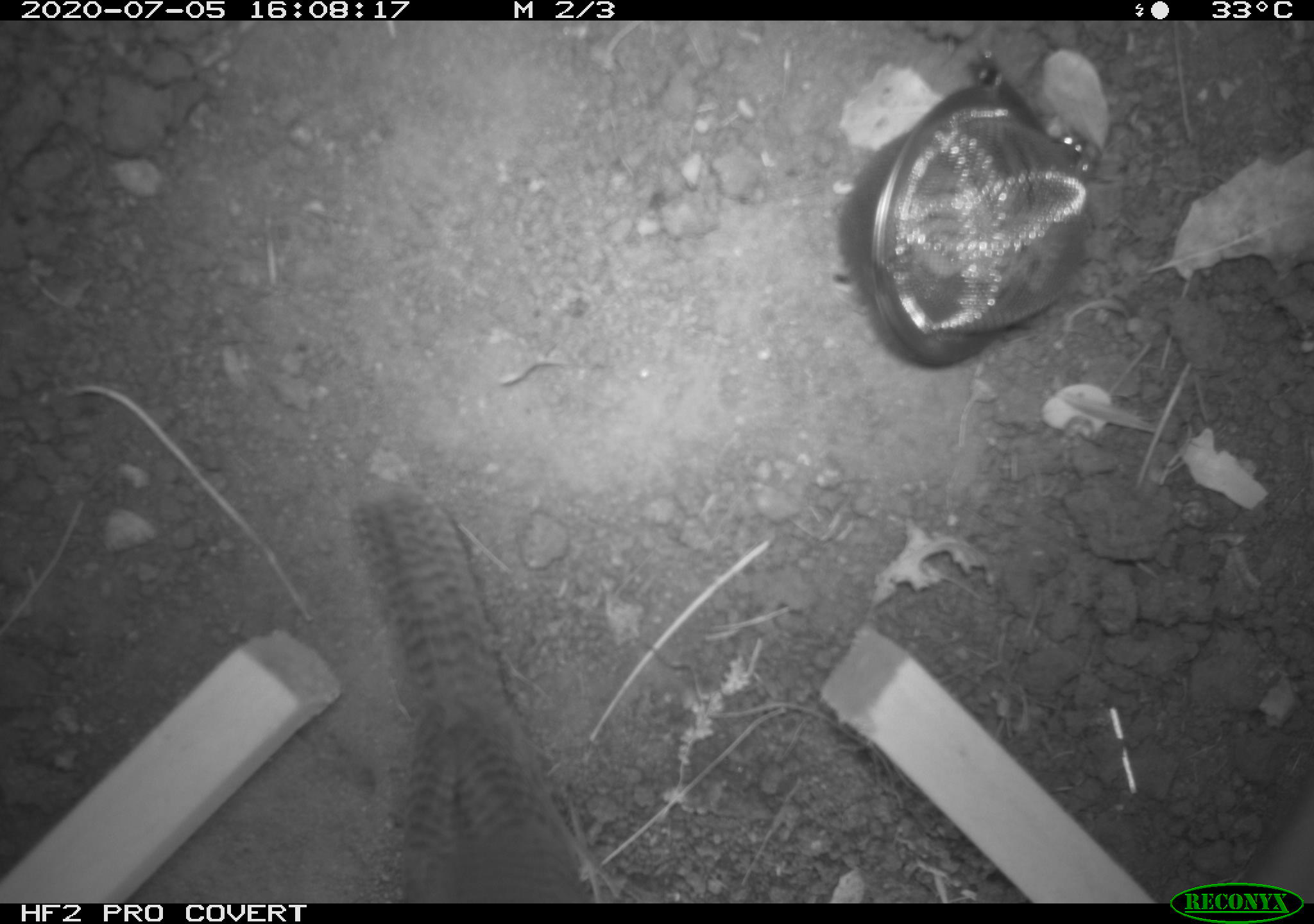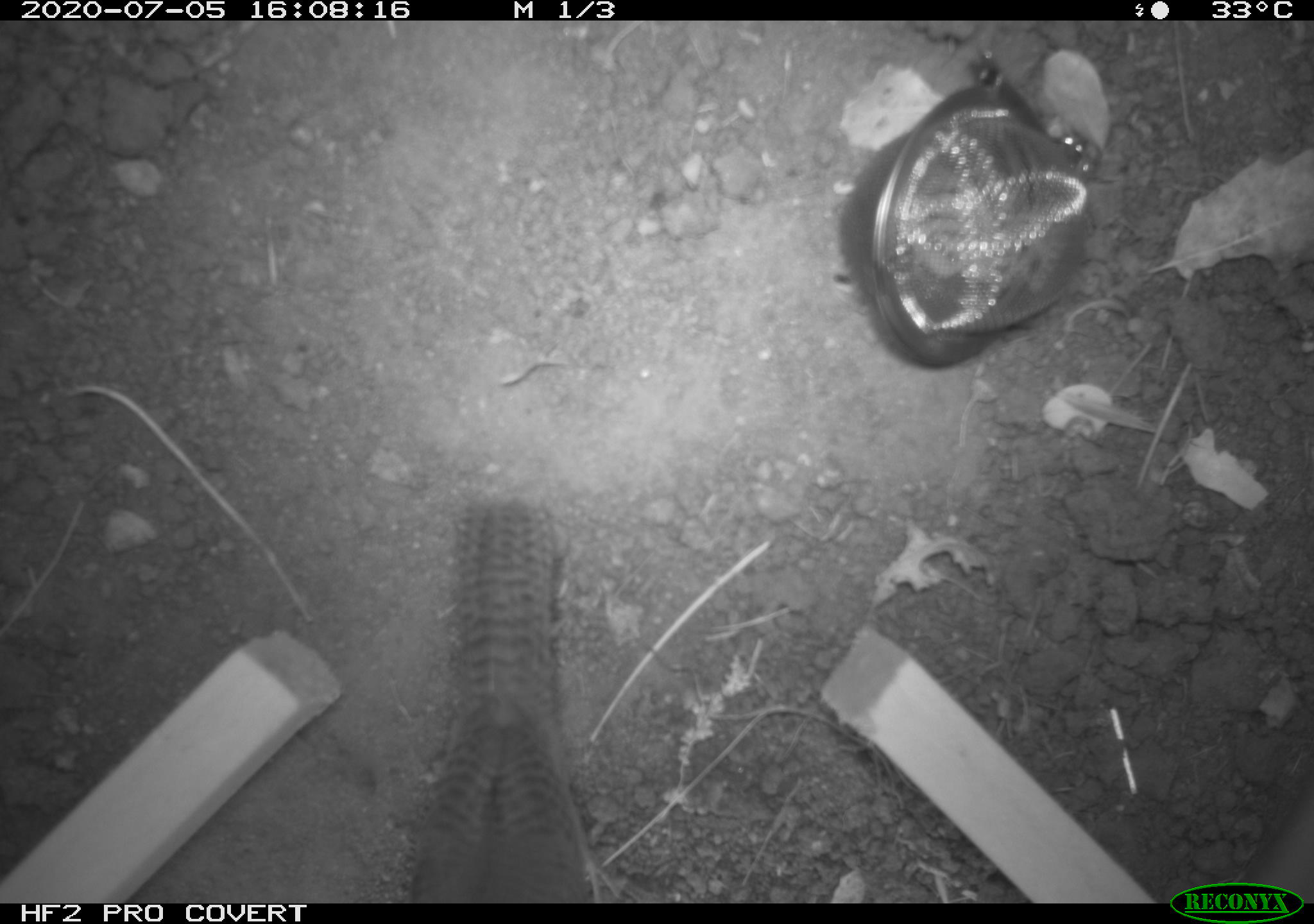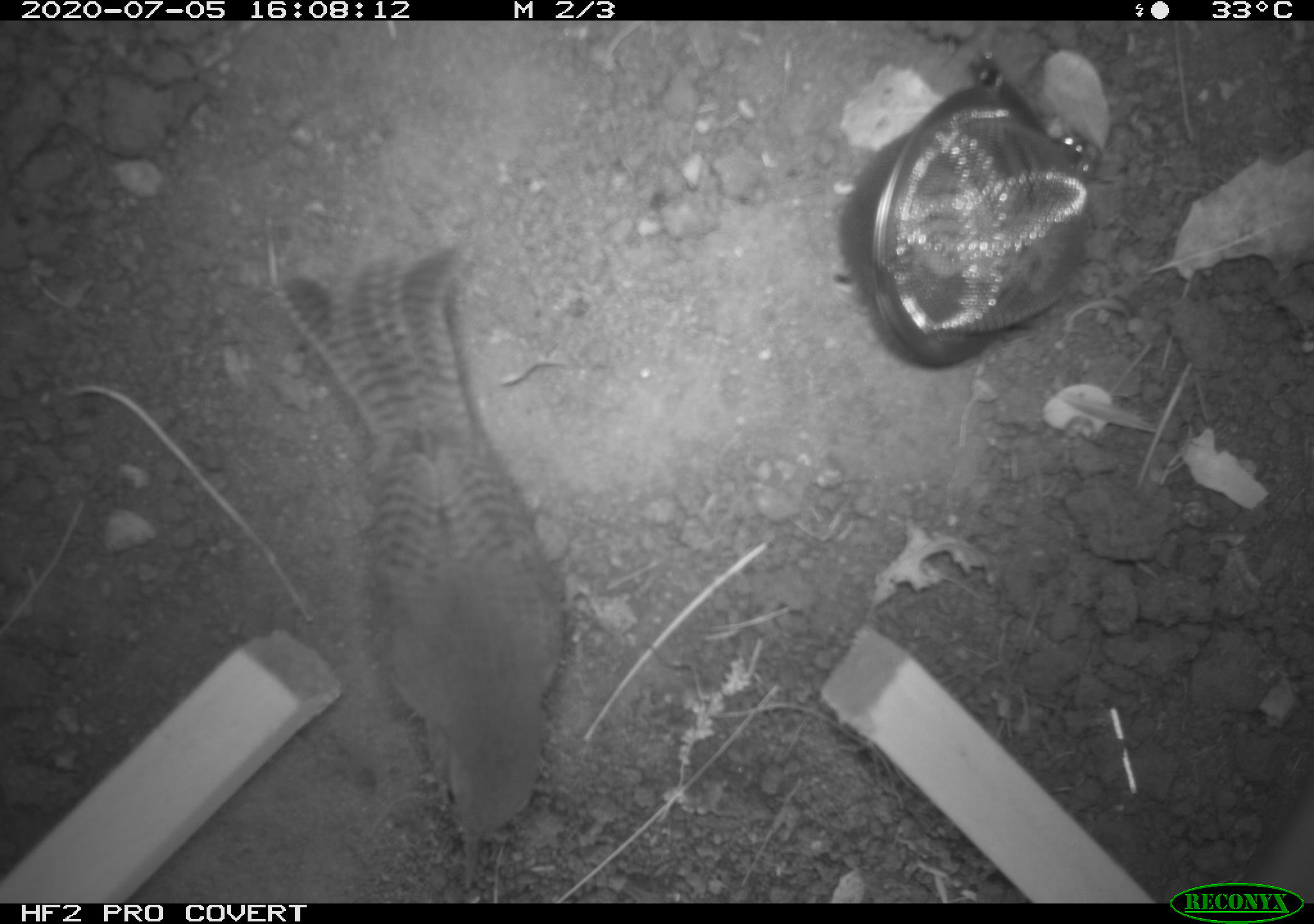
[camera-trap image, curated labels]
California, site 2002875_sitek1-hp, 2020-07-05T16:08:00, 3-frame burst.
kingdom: Animalia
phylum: Chordata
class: Aves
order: Passeriformes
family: Troglodytidae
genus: Troglodytes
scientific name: Troglodytes aedon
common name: house wren